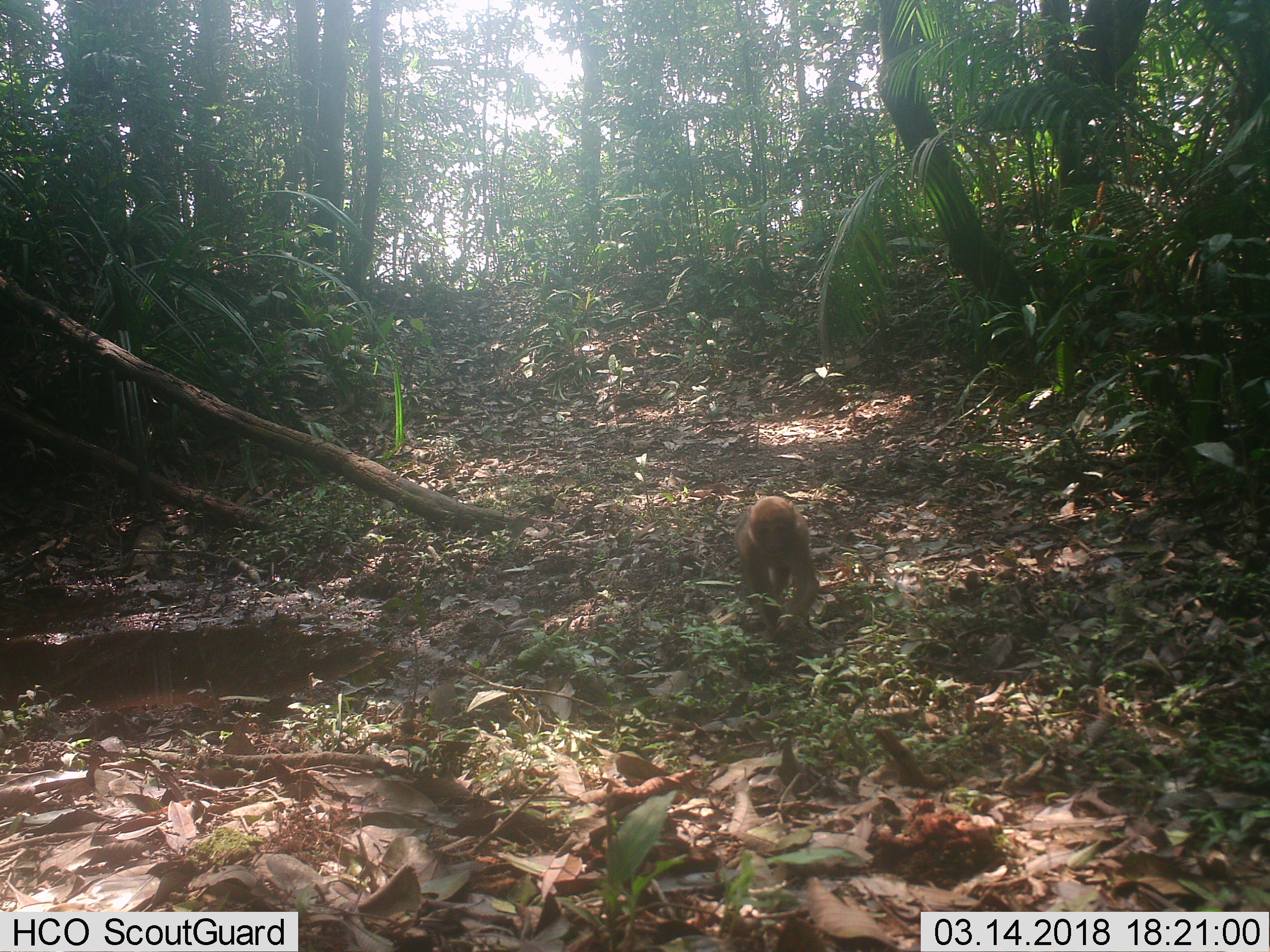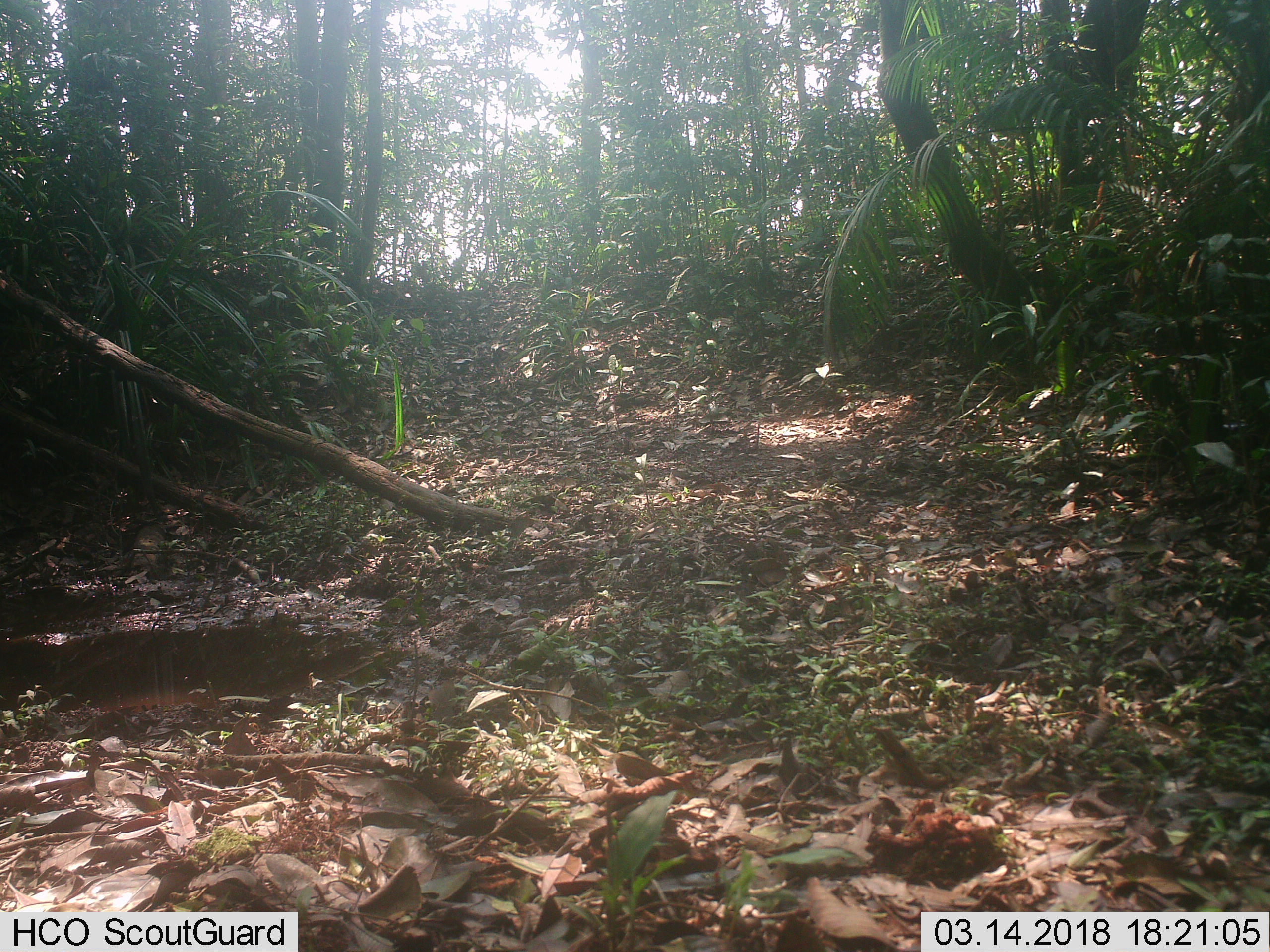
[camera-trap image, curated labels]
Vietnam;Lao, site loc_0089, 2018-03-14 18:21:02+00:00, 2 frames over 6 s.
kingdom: Animalia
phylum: Chordata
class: Mammalia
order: Primates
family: Cercopithecidae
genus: Macaca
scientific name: Macaca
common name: macaques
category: assam or rhesus macaque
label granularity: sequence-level